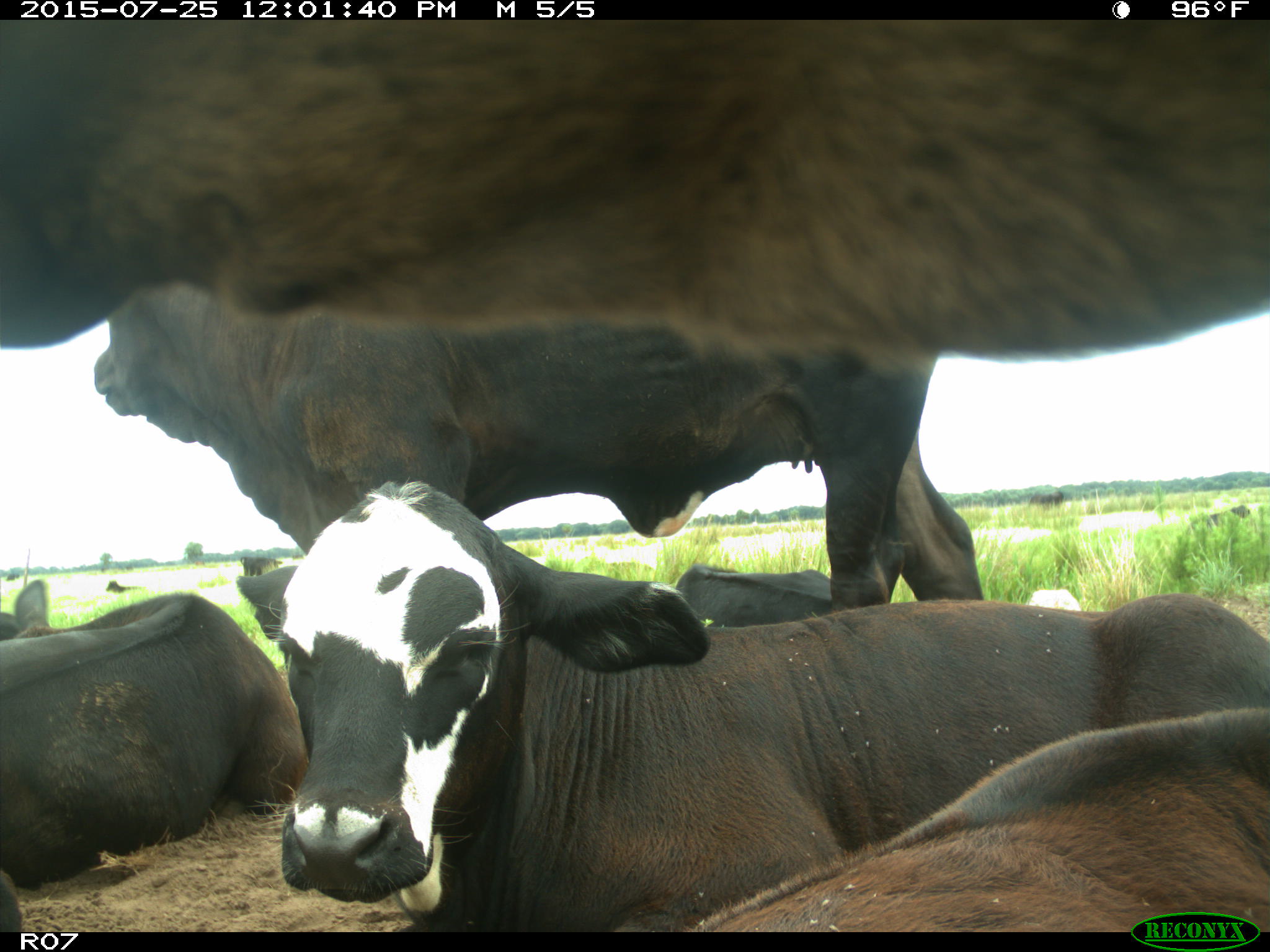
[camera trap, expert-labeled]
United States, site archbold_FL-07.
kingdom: Animalia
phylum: Chordata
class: Mammalia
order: Artiodactyla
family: Bovidae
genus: Bos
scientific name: Bos taurus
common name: domestic cow